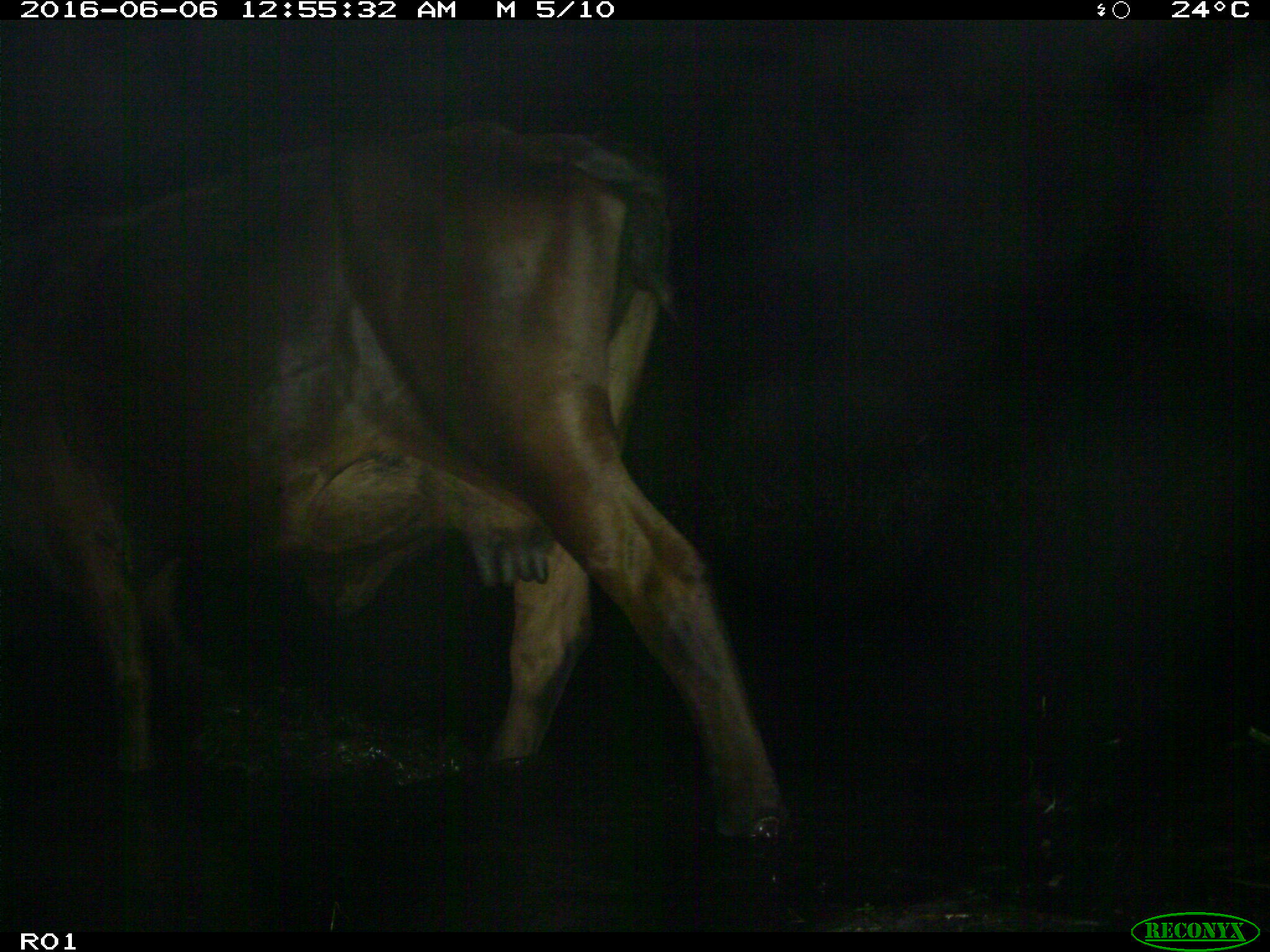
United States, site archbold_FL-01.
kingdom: Animalia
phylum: Chordata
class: Mammalia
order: Artiodactyla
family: Bovidae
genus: Bos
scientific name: Bos taurus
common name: domestic cow